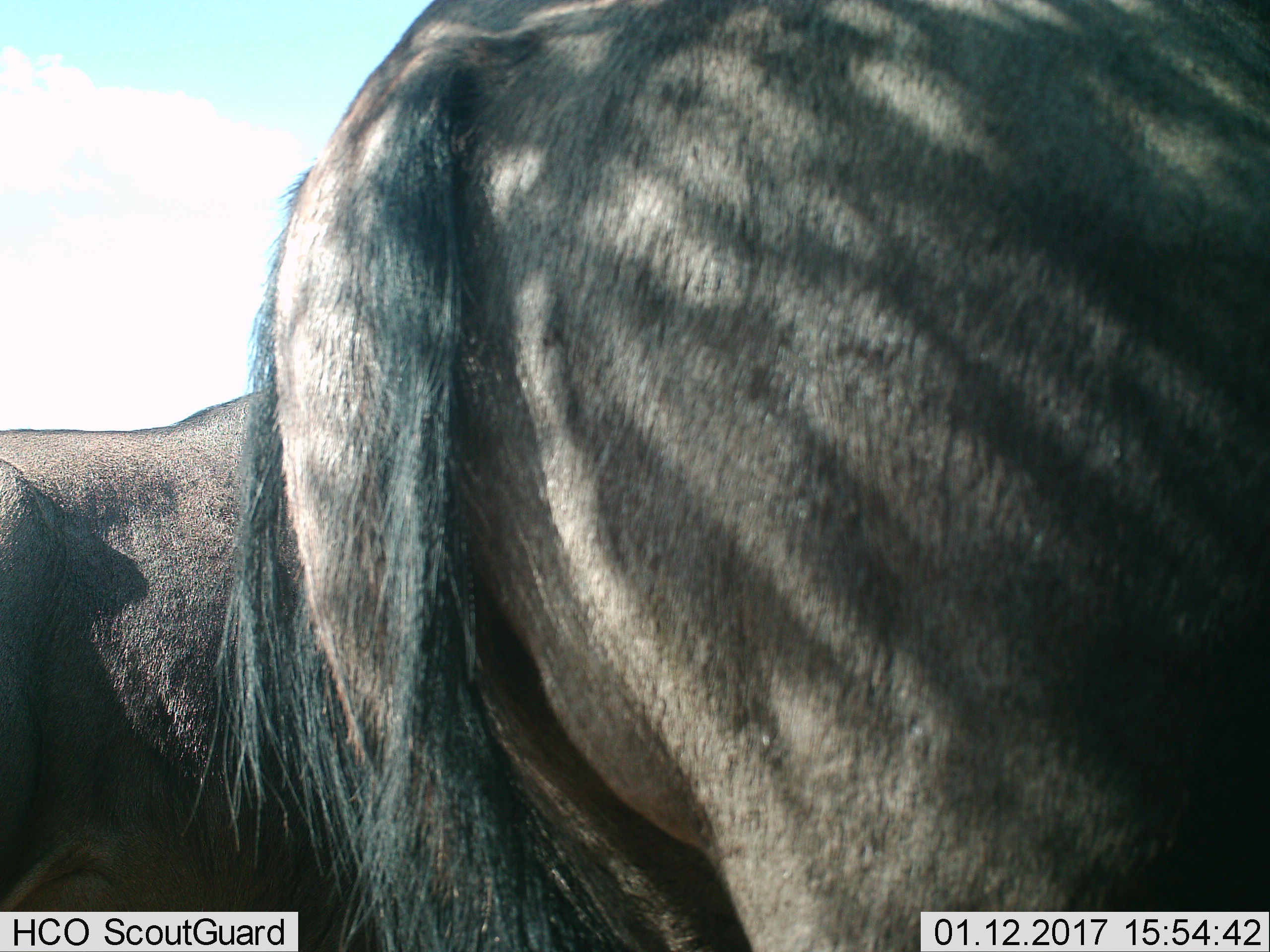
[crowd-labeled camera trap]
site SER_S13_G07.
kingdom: Animalia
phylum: Chordata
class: Mammalia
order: Artiodactyla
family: Bovidae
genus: Connochaetes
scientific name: Connochaetes taurinus taurinus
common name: blue wildebeest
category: wildebeestblue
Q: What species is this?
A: Wildebeestblue (blue wildebeest) (Connochaetes taurinus taurinus).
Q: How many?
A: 2.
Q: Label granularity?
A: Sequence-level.